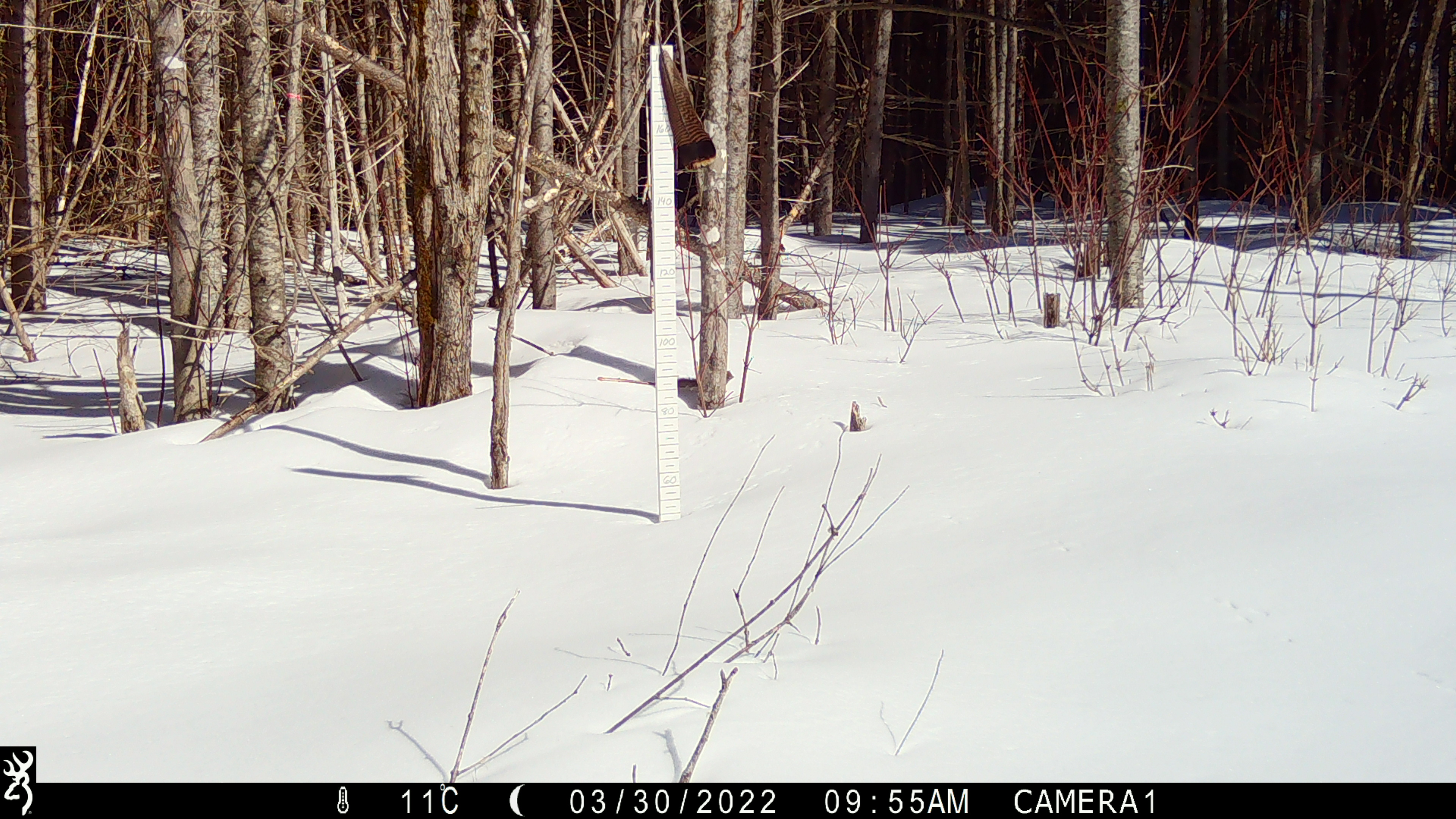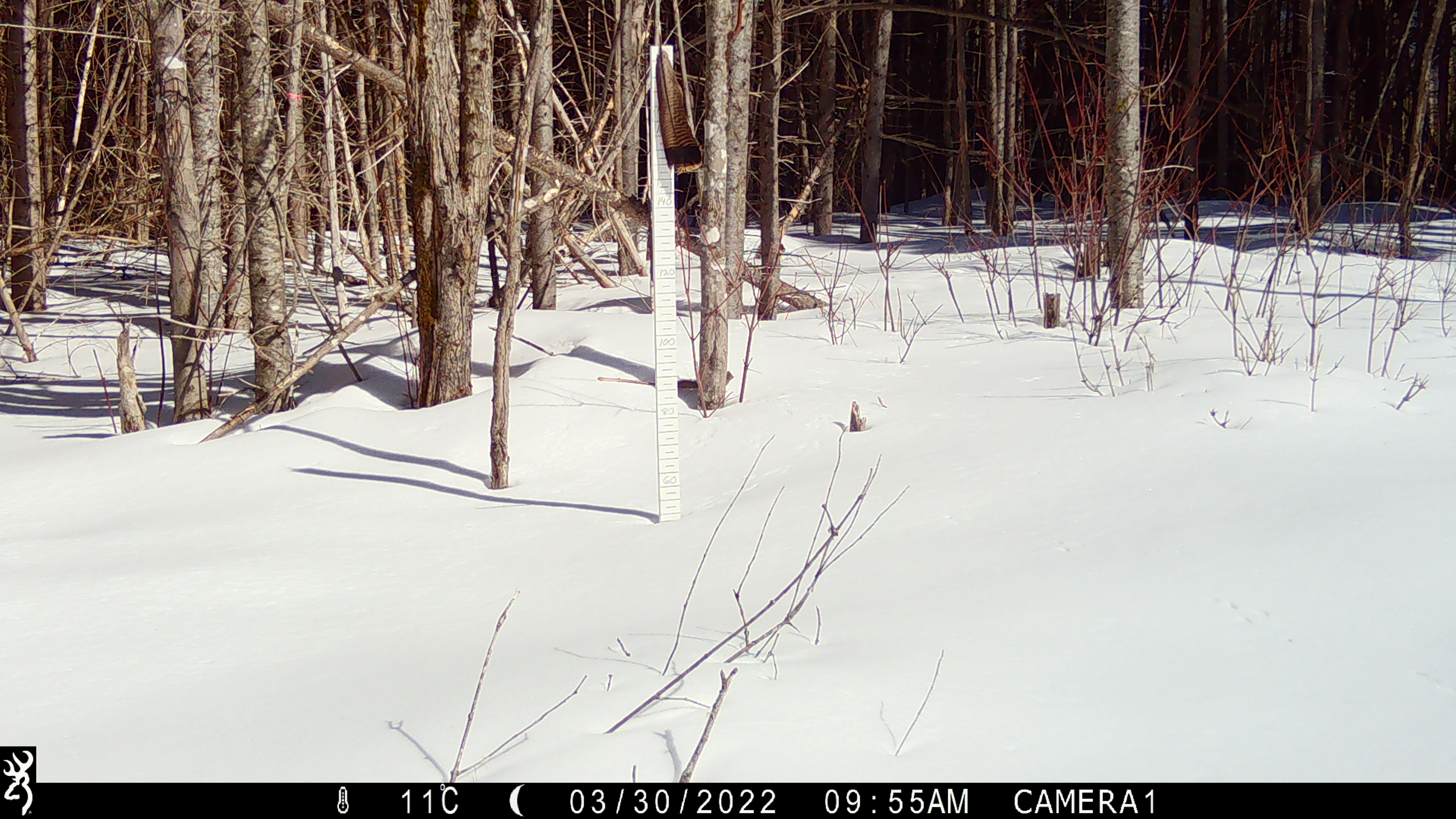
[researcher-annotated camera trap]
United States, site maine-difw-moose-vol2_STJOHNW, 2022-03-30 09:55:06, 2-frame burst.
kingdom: Animalia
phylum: Chordata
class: Mammalia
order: Rodentia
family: Sciuridae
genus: Tamiasciurus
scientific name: Tamiasciurus hudsonicus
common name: red squirrel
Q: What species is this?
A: Red squirrel (Tamiasciurus hudsonicus).